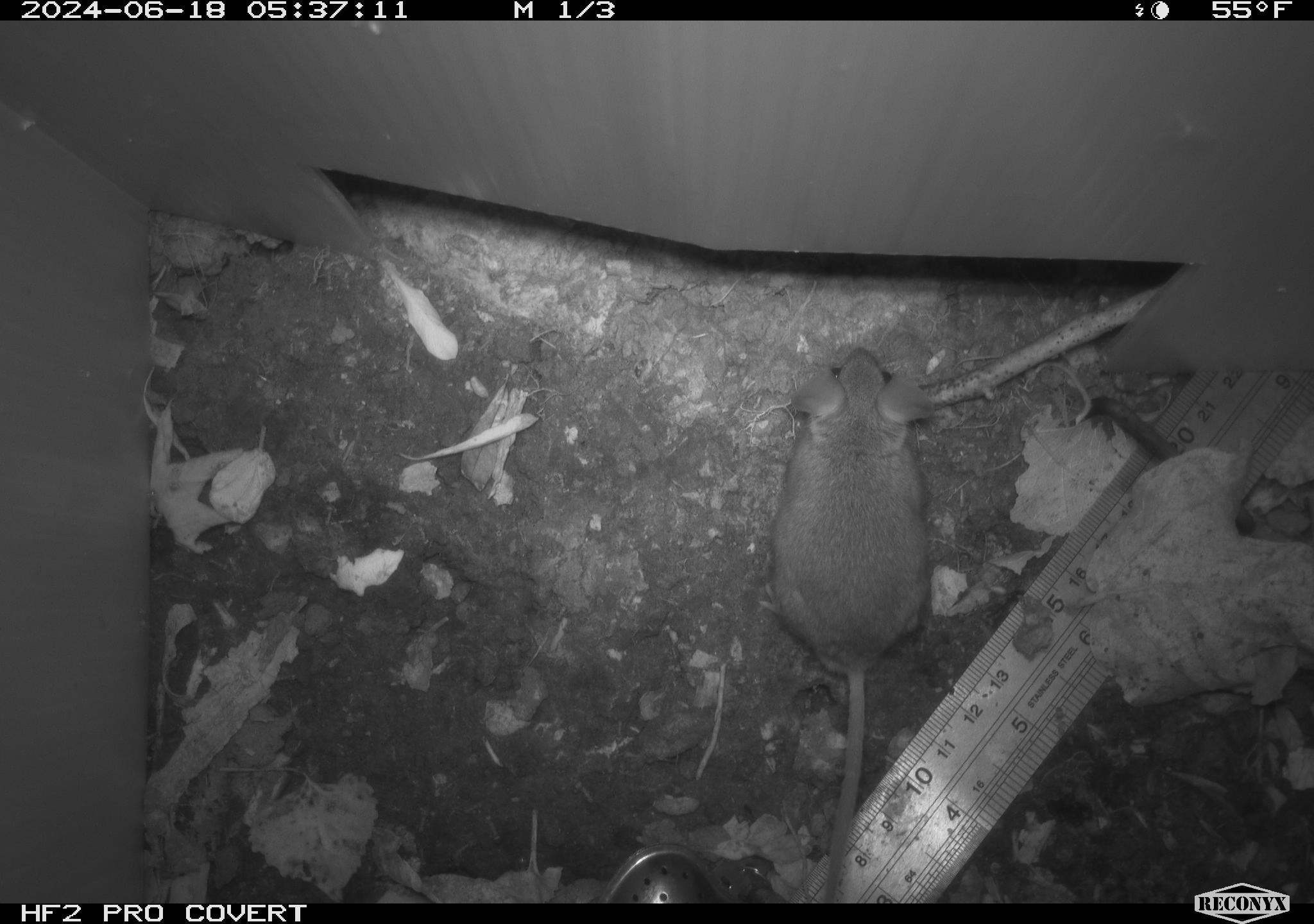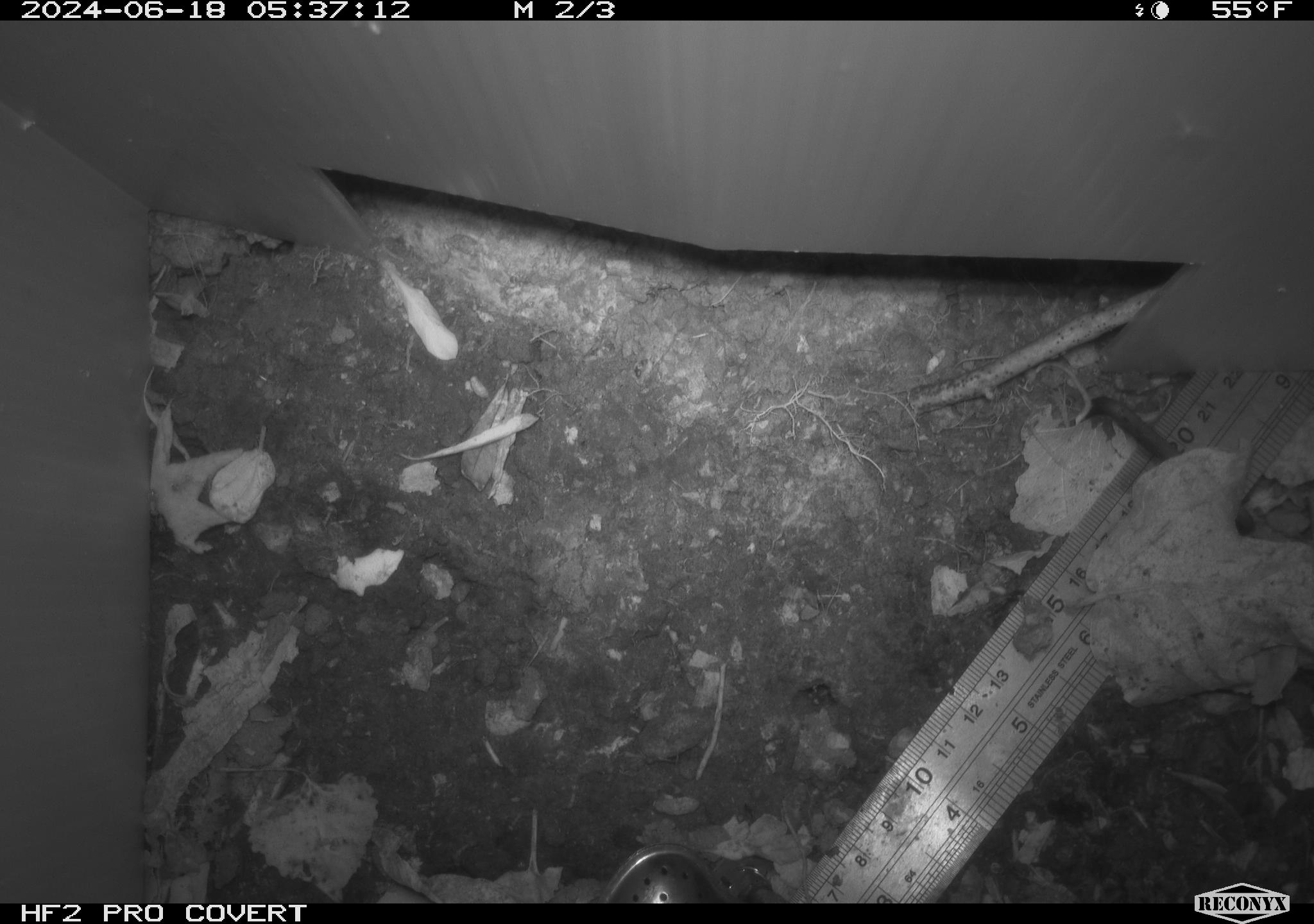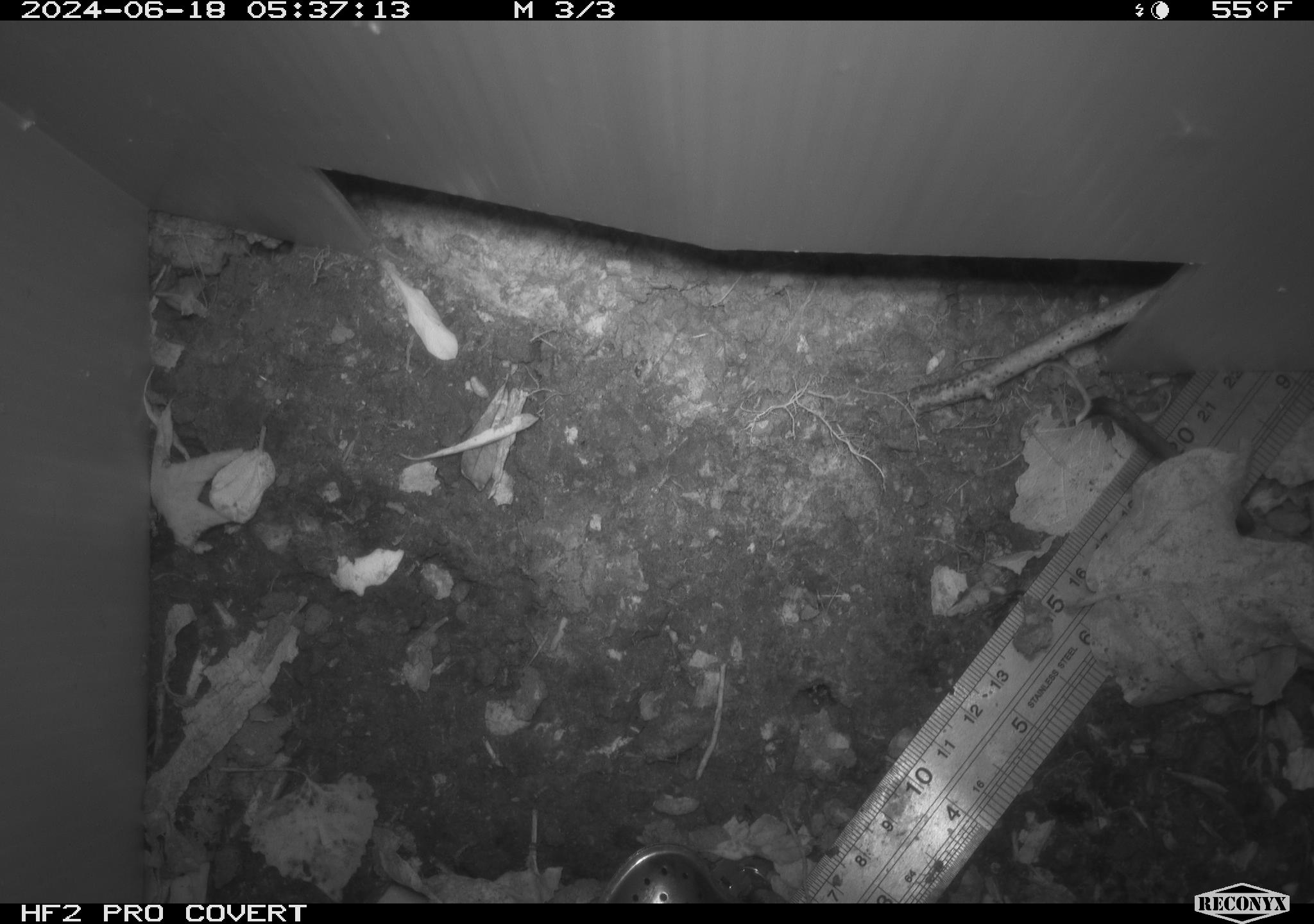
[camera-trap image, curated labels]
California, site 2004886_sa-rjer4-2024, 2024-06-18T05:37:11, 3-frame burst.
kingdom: Animalia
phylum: Chordata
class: Mammalia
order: Rodentia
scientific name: Rodentia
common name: mouse species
Mouse species (Rodentia).